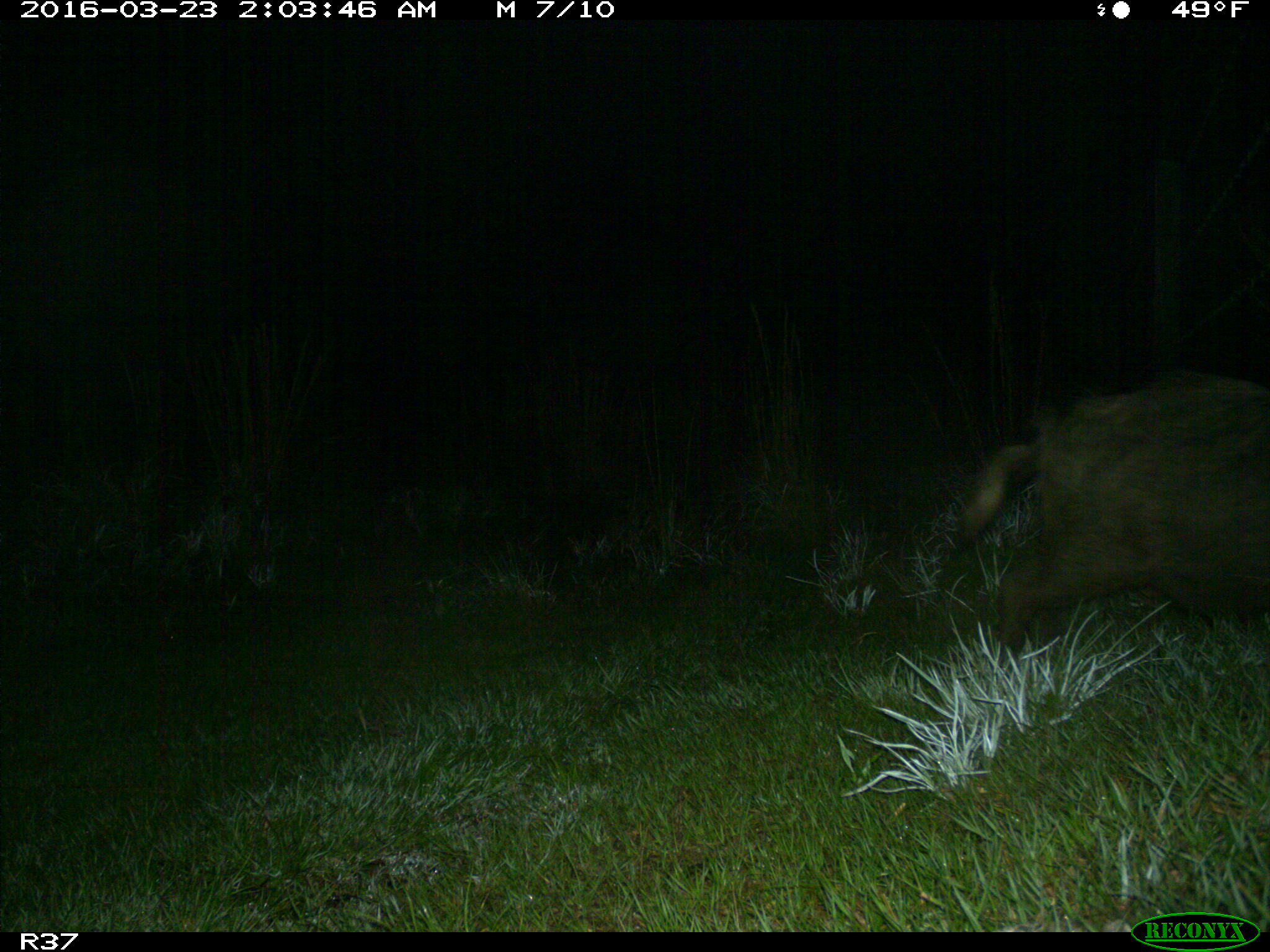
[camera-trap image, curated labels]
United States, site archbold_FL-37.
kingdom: Animalia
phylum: Chordata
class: Mammalia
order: Artiodactyla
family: Suidae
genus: Sus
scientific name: Sus scrofa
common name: wild boar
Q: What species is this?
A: Sus scrofa (wild boar).